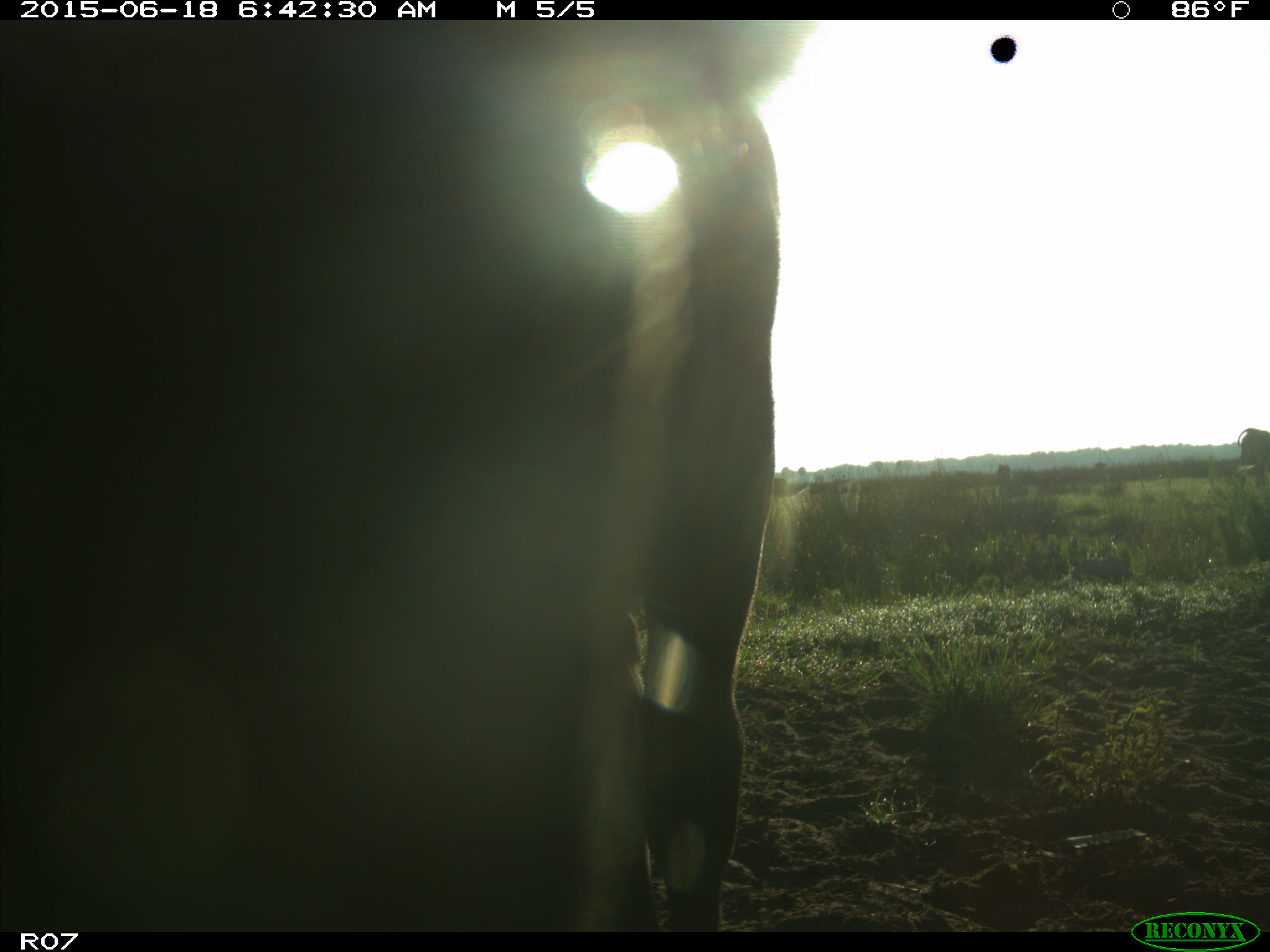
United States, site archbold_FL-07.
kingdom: Animalia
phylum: Chordata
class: Mammalia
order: Artiodactyla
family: Bovidae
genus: Bos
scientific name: Bos taurus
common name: domestic cow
Bos taurus (domestic cow).